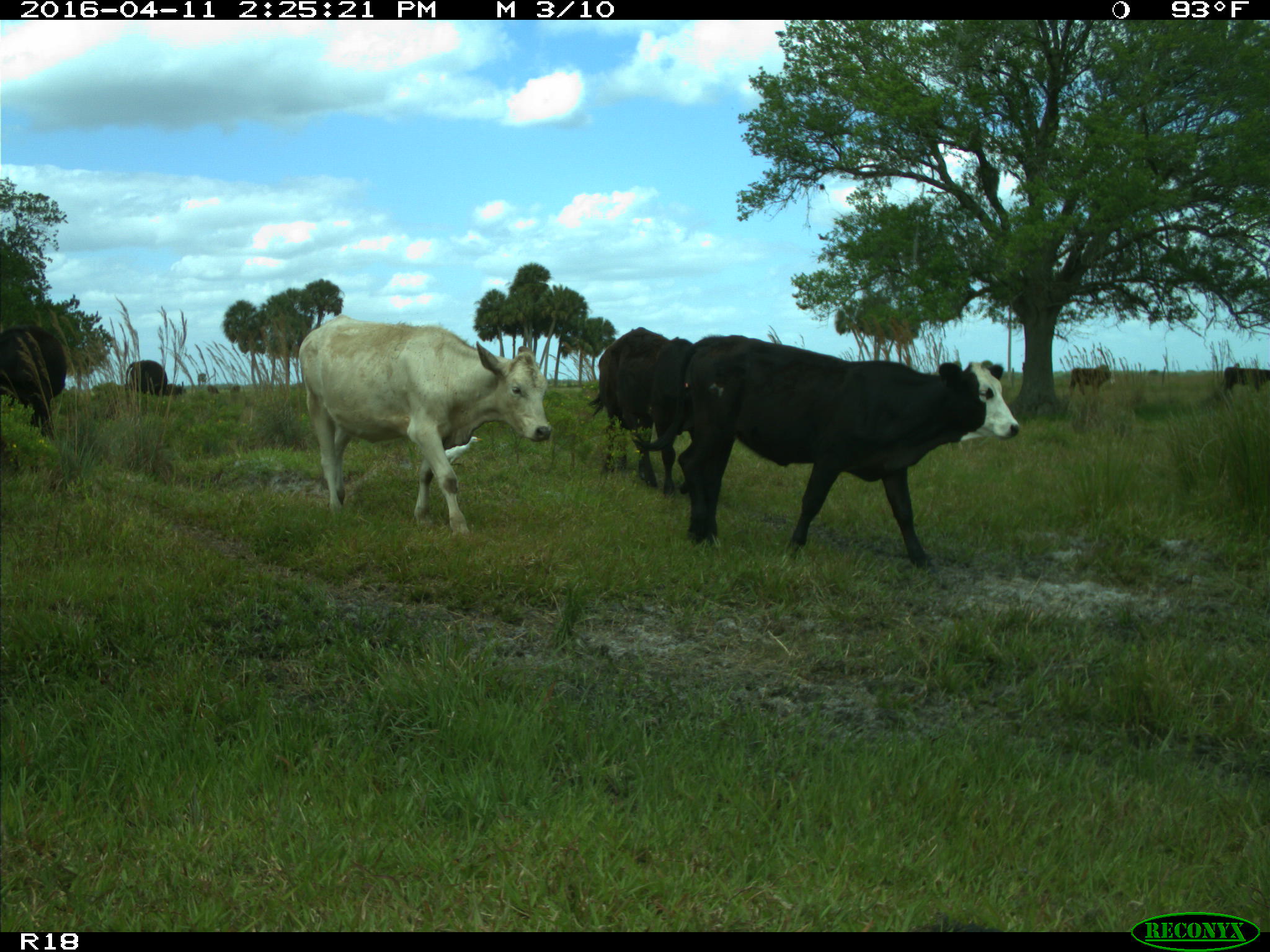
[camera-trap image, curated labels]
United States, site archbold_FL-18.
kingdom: Animalia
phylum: Chordata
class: Mammalia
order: Artiodactyla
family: Bovidae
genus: Bos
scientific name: Bos taurus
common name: domestic cow